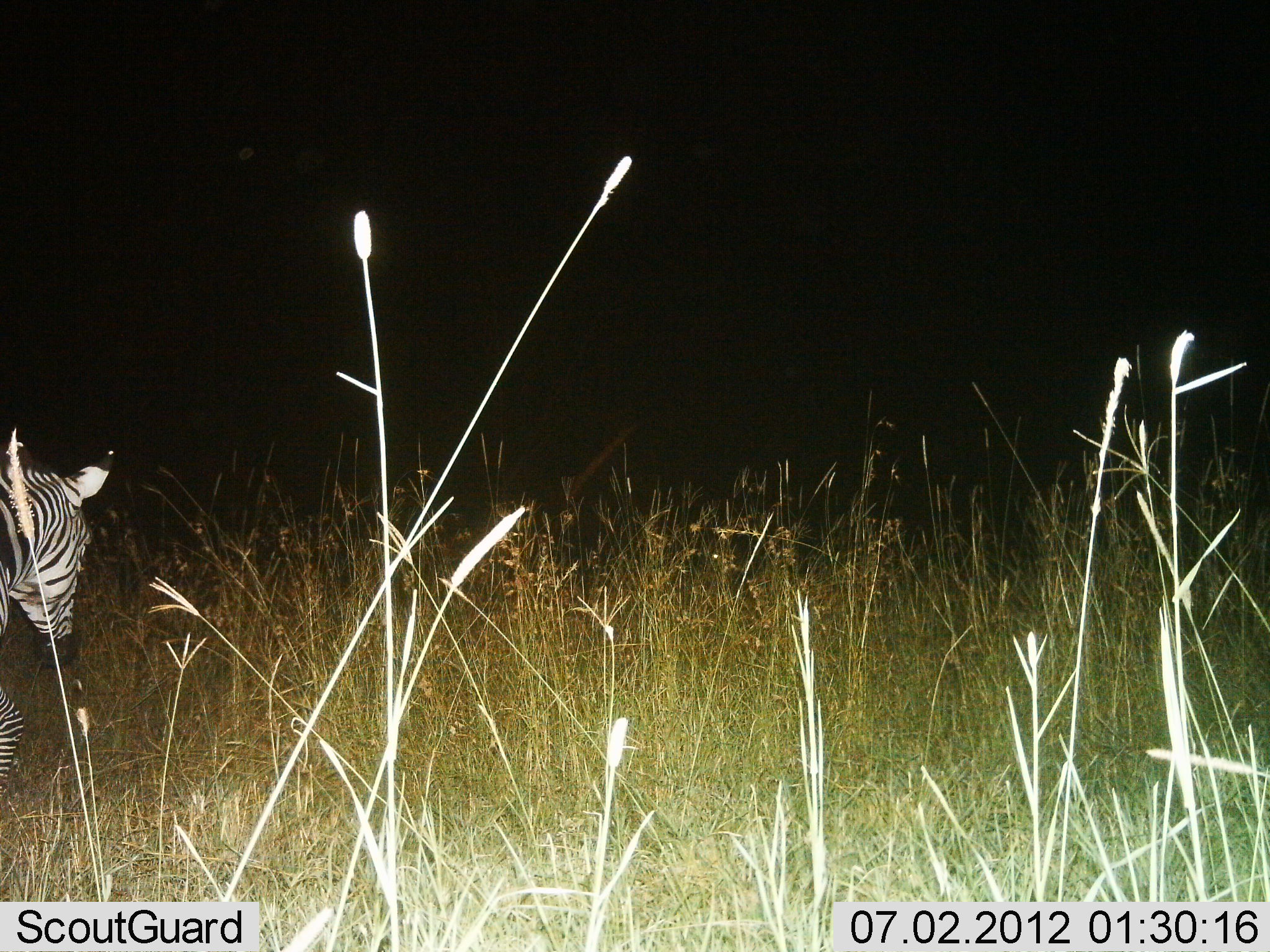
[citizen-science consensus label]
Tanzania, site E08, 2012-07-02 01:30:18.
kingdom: Animalia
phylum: Chordata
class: Mammalia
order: Perissodactyla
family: Equidae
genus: Equus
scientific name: Equus quagga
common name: plains zebra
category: zebra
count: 1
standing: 20%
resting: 0%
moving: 70%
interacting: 0%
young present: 0%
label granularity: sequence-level